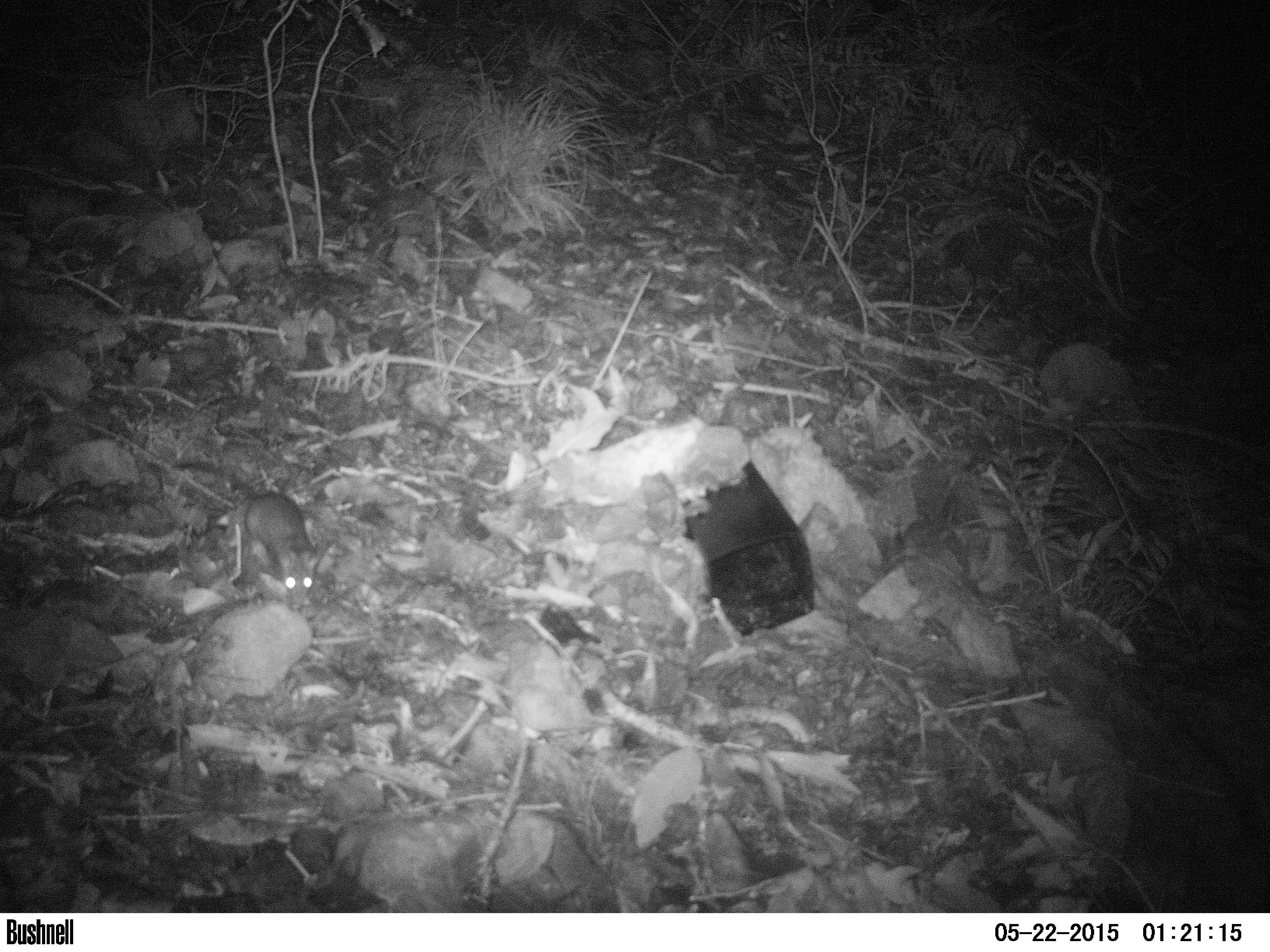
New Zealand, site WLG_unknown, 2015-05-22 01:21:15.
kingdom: Animalia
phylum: Chordata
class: Mammalia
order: Rodentia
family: Muridae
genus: Rattus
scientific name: Rattus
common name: rat